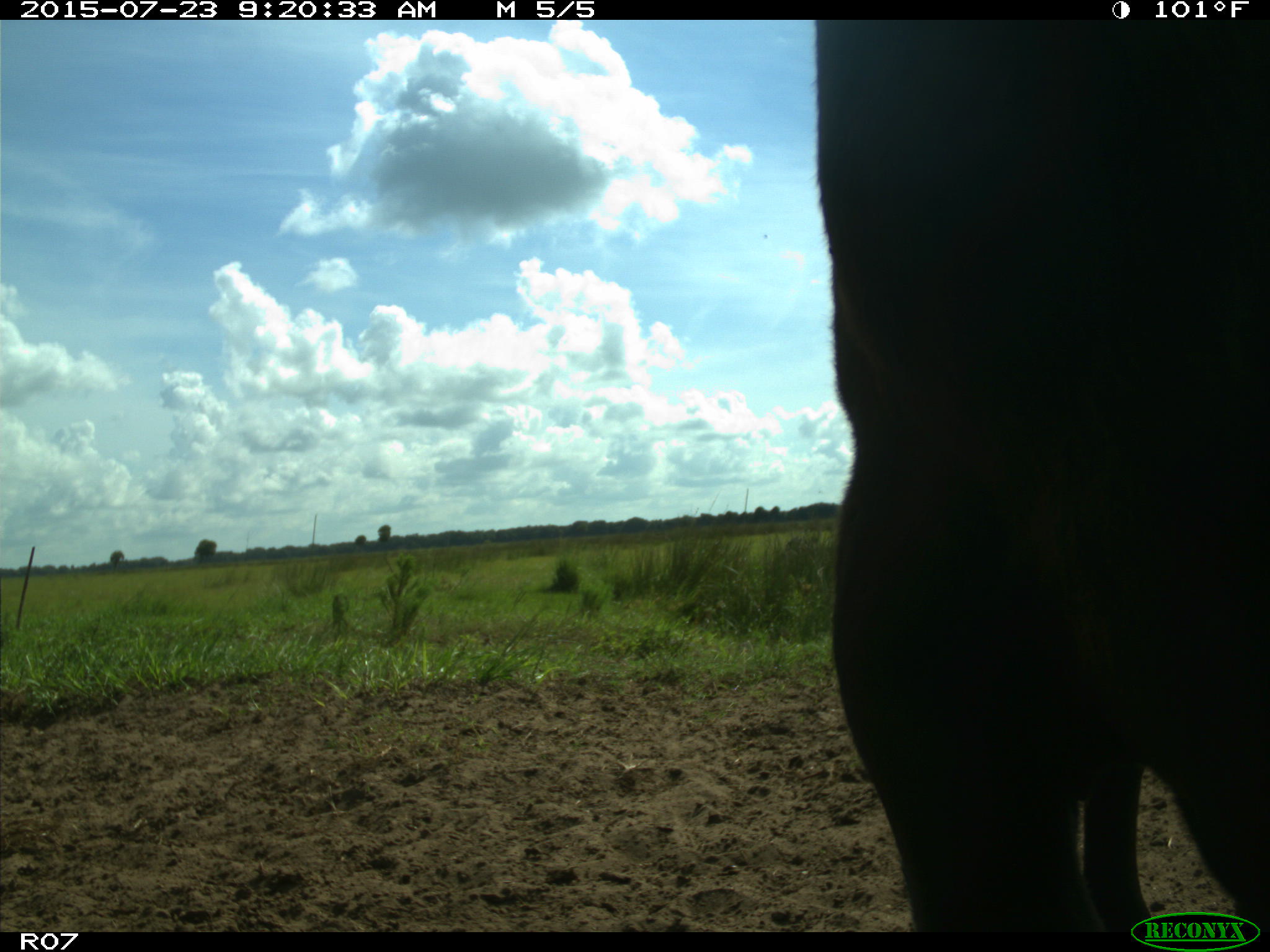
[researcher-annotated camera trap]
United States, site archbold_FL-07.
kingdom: Animalia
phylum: Chordata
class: Mammalia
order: Artiodactyla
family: Bovidae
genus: Bos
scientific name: Bos taurus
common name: domestic cow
Bos taurus (domestic cow).